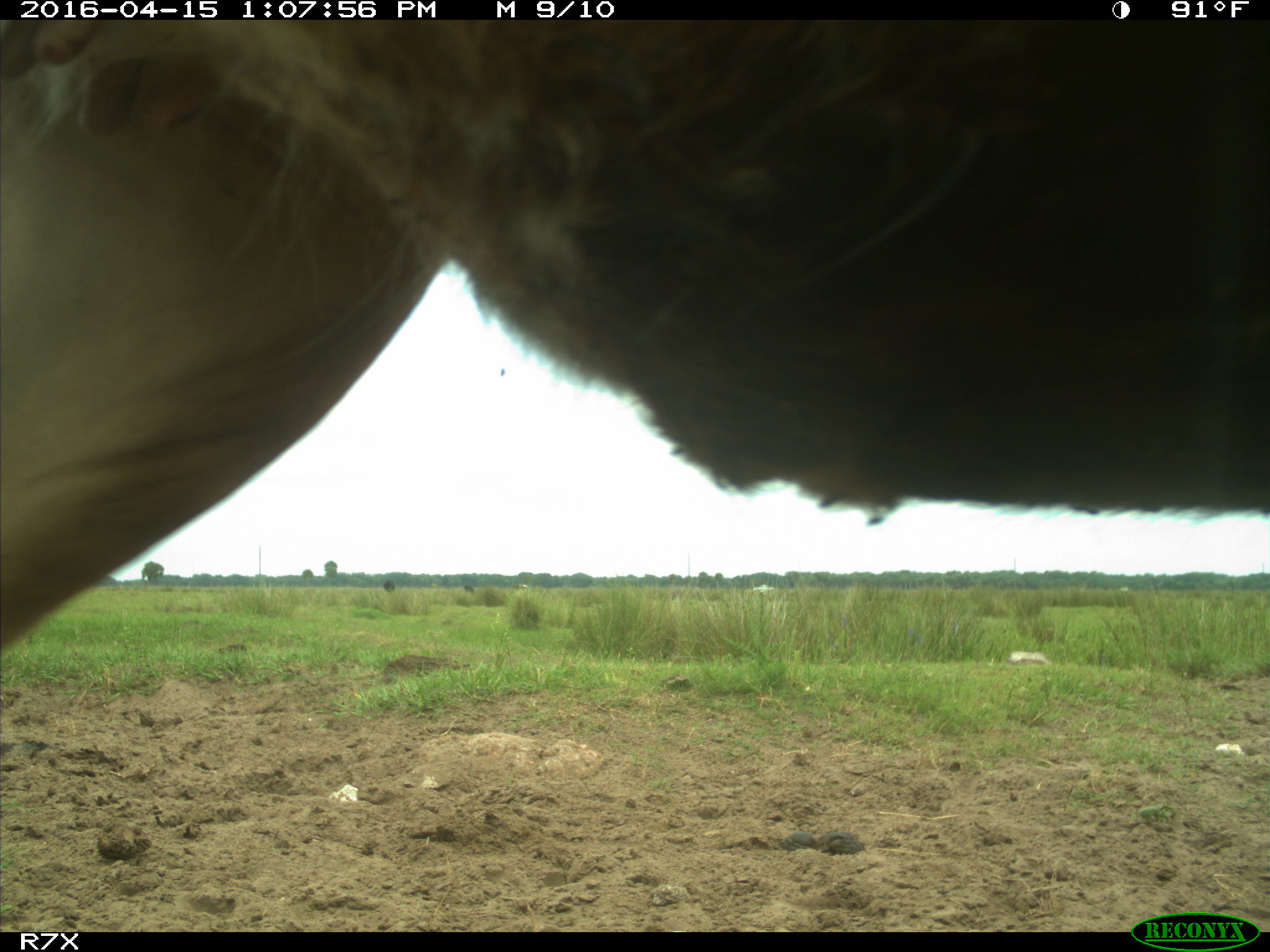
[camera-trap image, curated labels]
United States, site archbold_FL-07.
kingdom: Animalia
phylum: Chordata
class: Mammalia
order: Artiodactyla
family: Bovidae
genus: Bos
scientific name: Bos taurus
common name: domestic cow